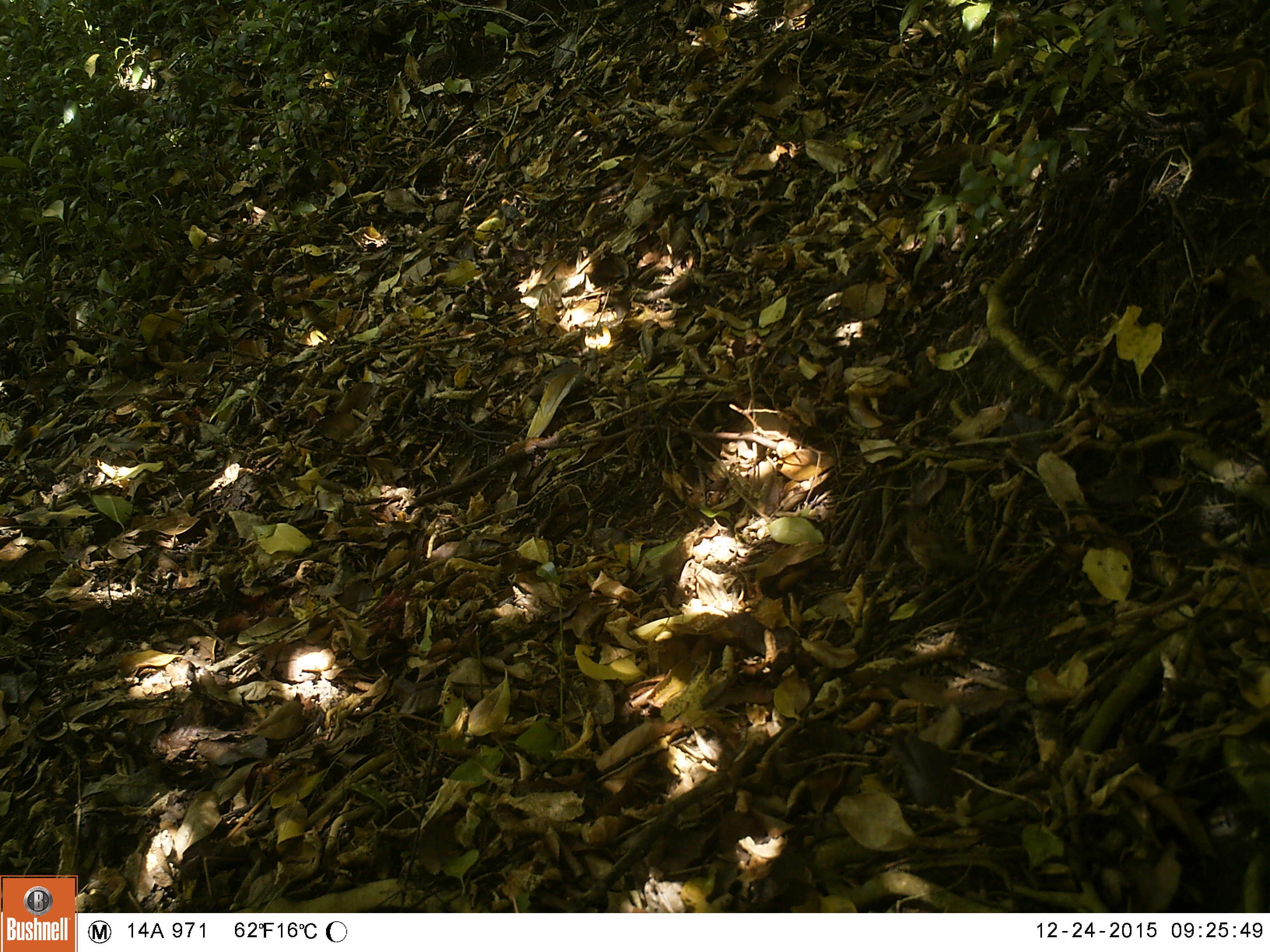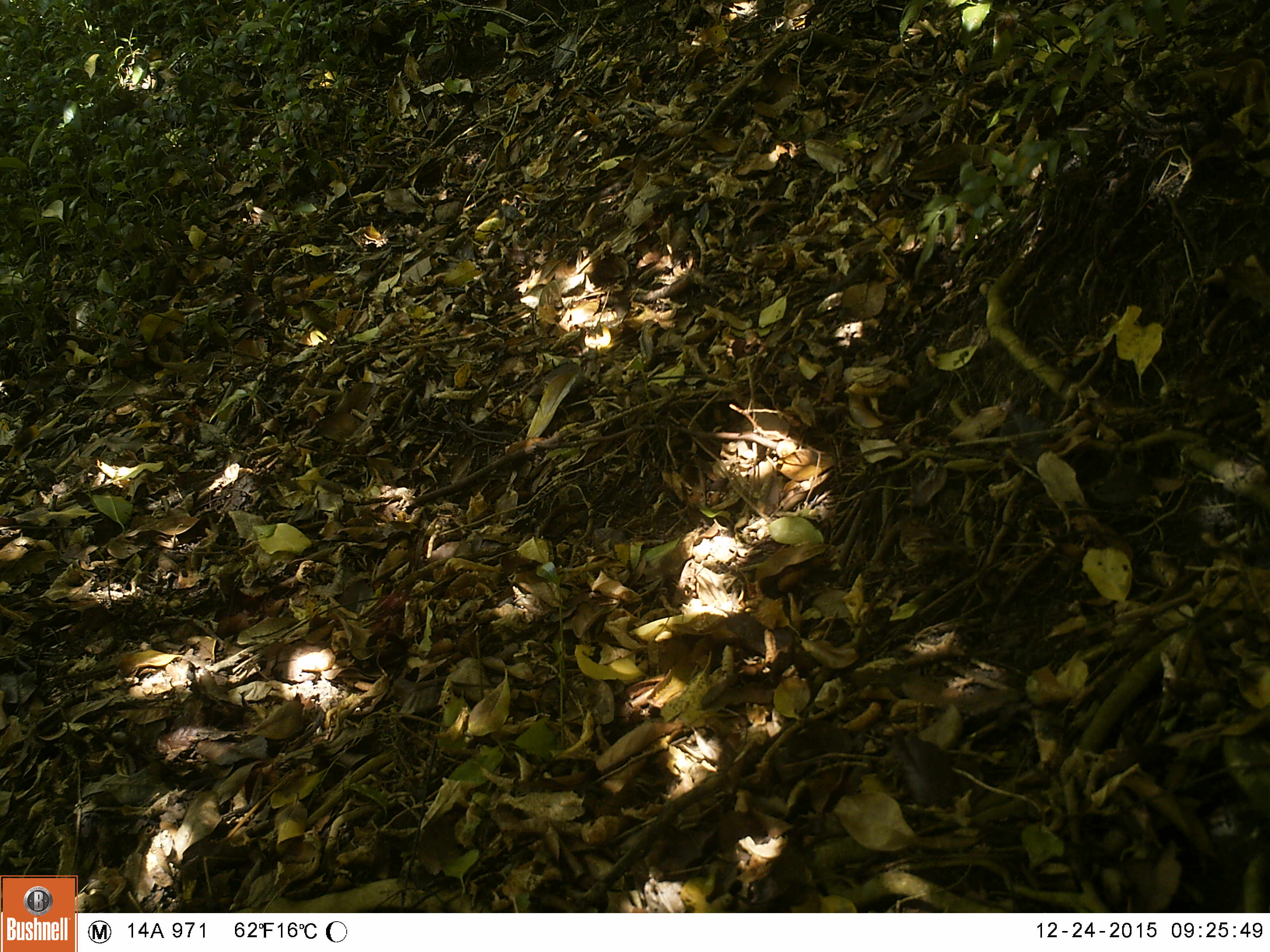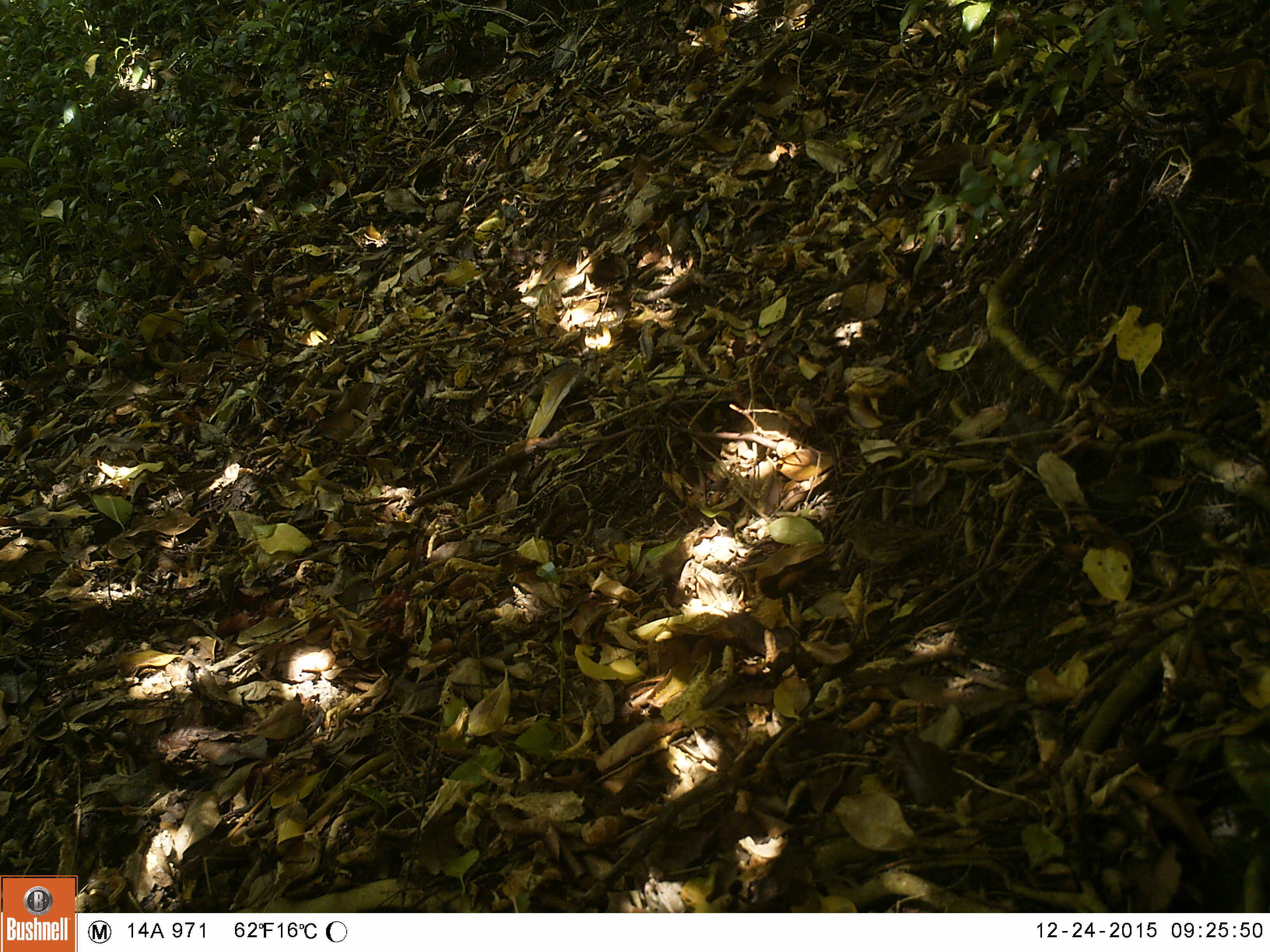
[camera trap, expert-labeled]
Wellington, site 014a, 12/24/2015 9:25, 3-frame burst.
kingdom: Animalia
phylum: Chordata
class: Aves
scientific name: Aves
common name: bird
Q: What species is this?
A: Bird (Aves).